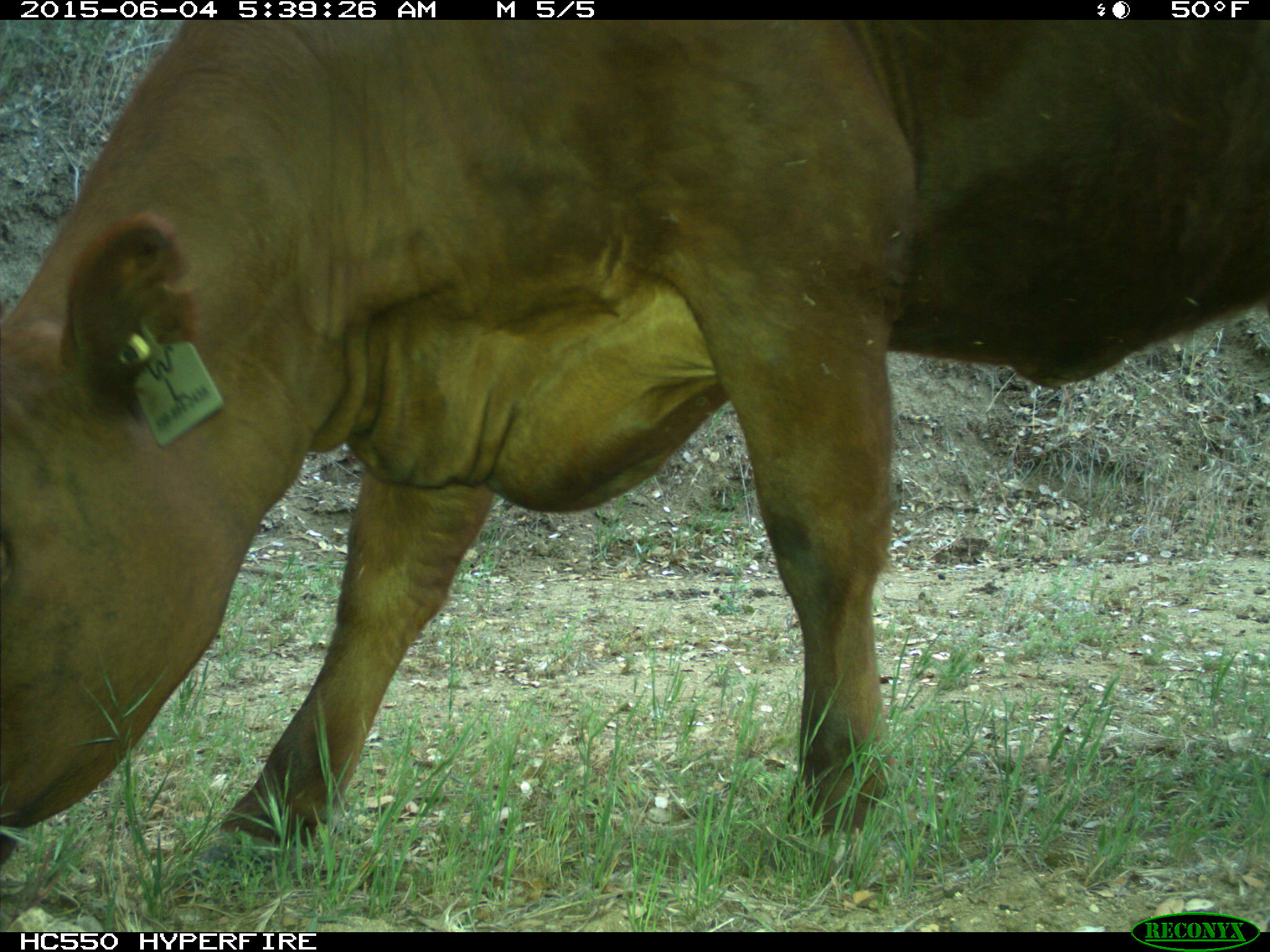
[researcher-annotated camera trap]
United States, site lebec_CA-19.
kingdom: Animalia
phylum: Chordata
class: Mammalia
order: Artiodactyla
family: Bovidae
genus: Bos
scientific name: Bos taurus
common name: domestic cow